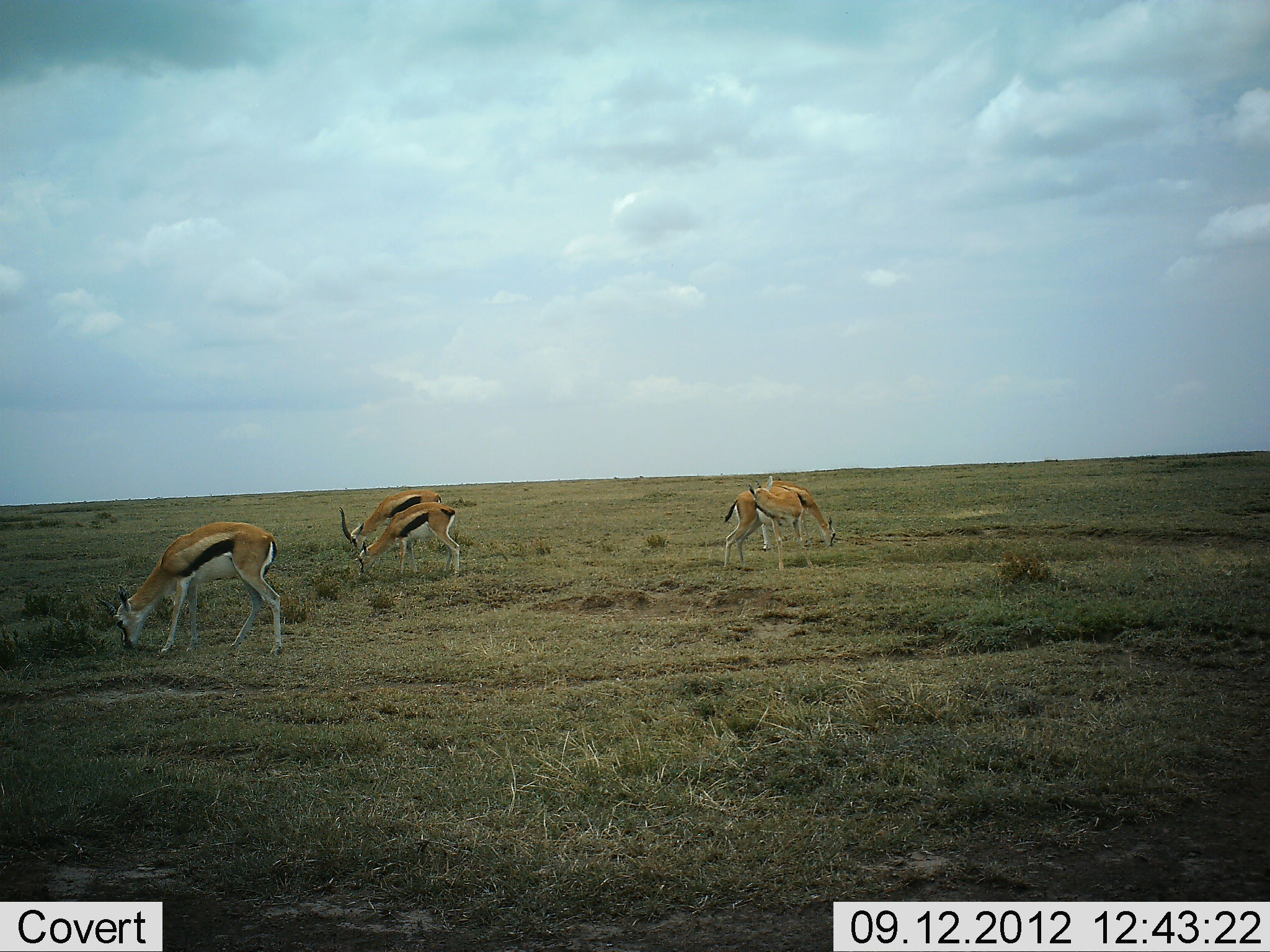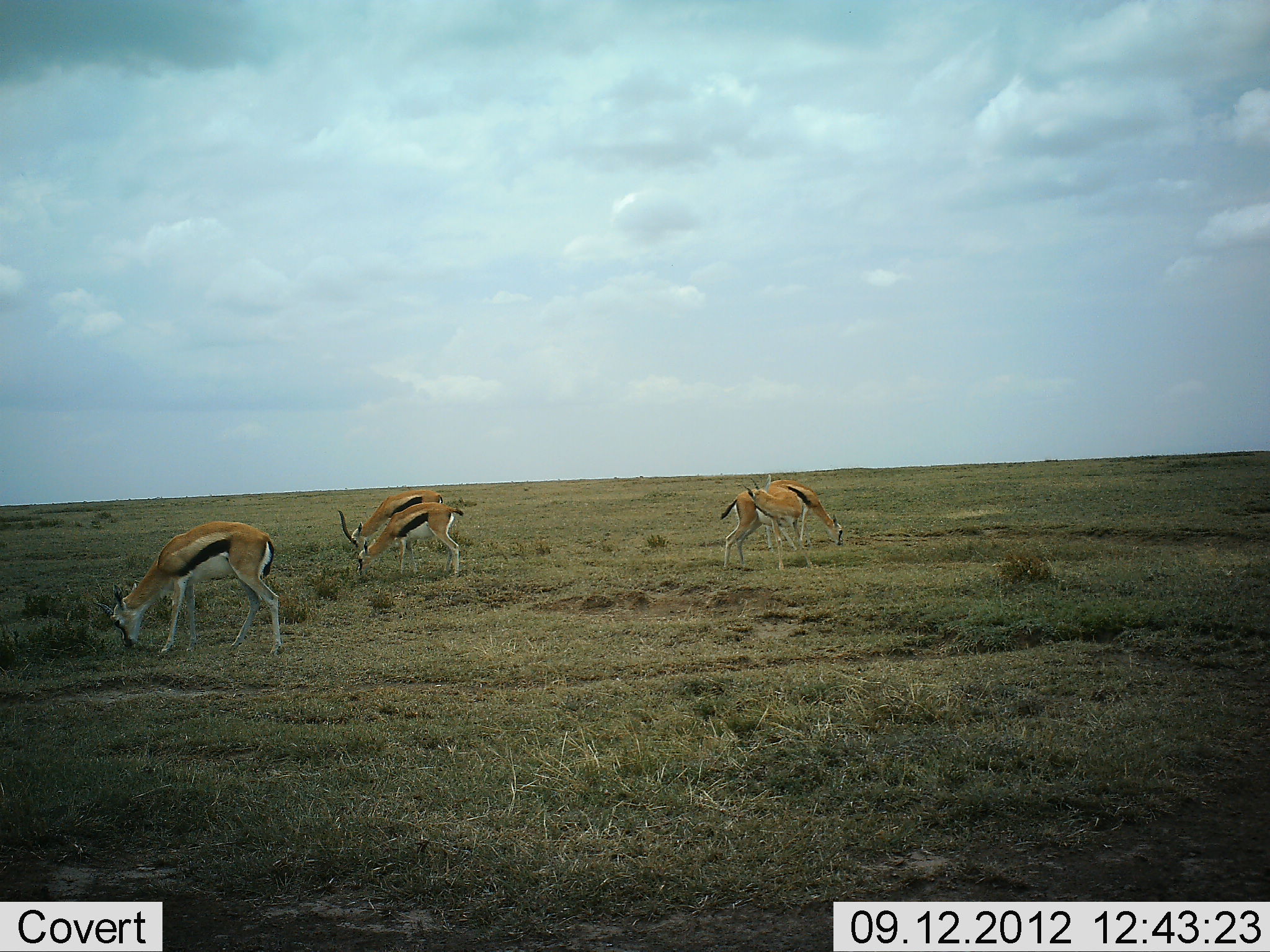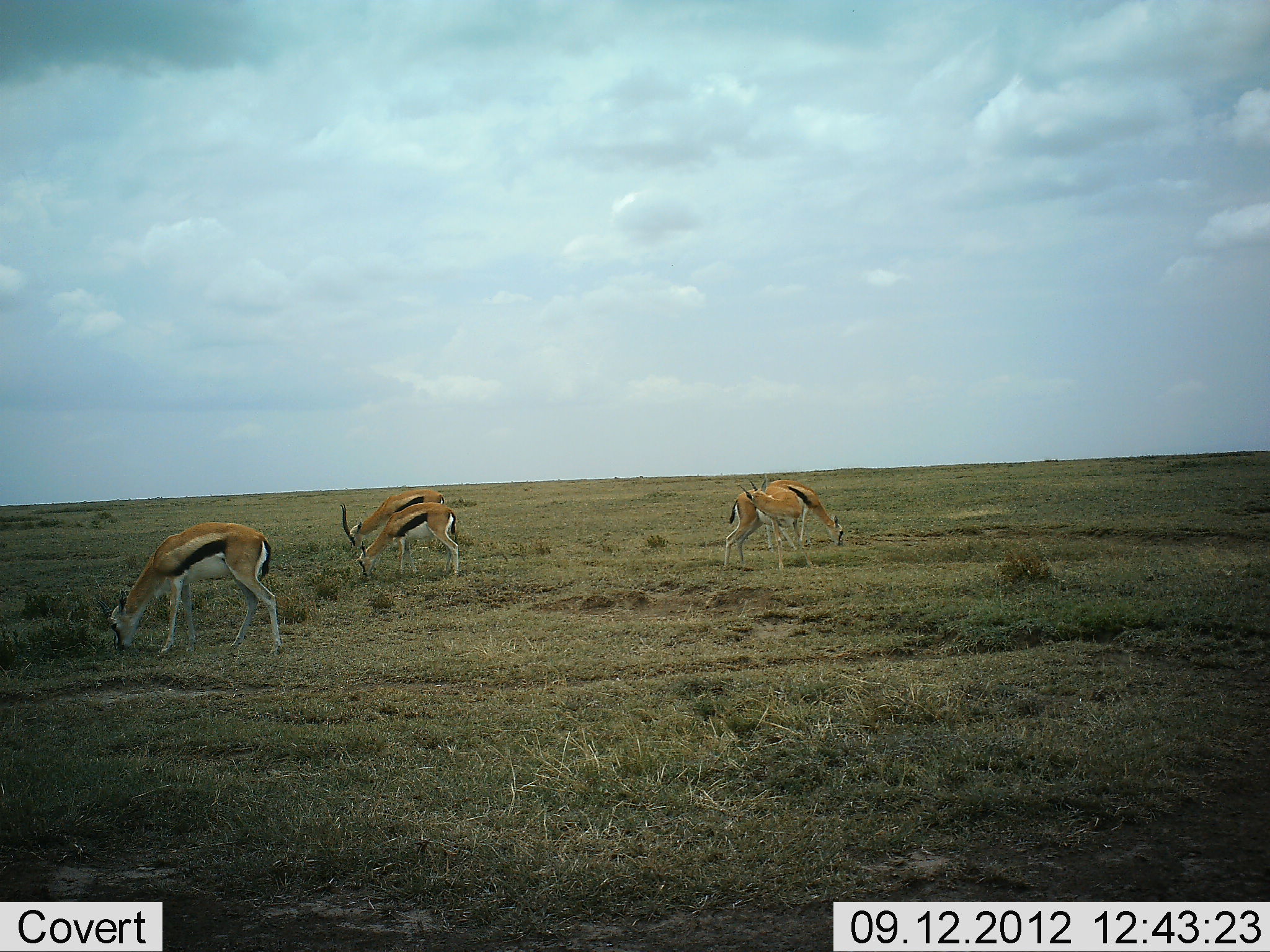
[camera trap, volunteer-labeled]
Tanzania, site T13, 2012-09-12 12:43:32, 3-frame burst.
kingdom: Animalia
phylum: Chordata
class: Mammalia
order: Artiodactyla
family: Bovidae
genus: Eudorcas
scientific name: Eudorcas thomsonii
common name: thomson's gazelle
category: gazellethomsons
Gazellethomsons (thomson's gazelle) (Eudorcas thomsonii), count 5. Behavior (volunteer vote fractions): standing 20%, resting 0%, moving 0%, interacting 0%. Young present (vote fraction): 0%. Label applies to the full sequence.